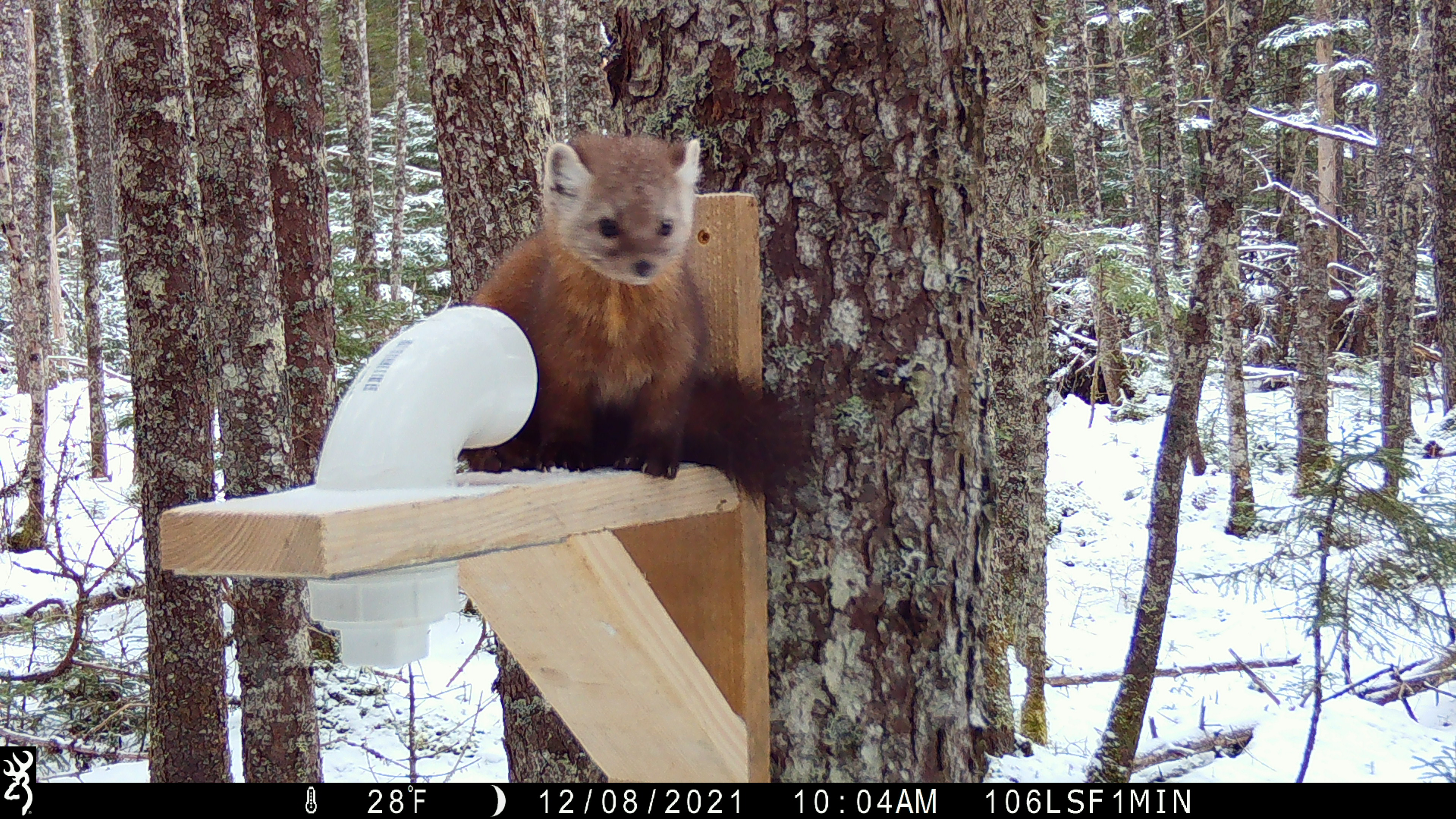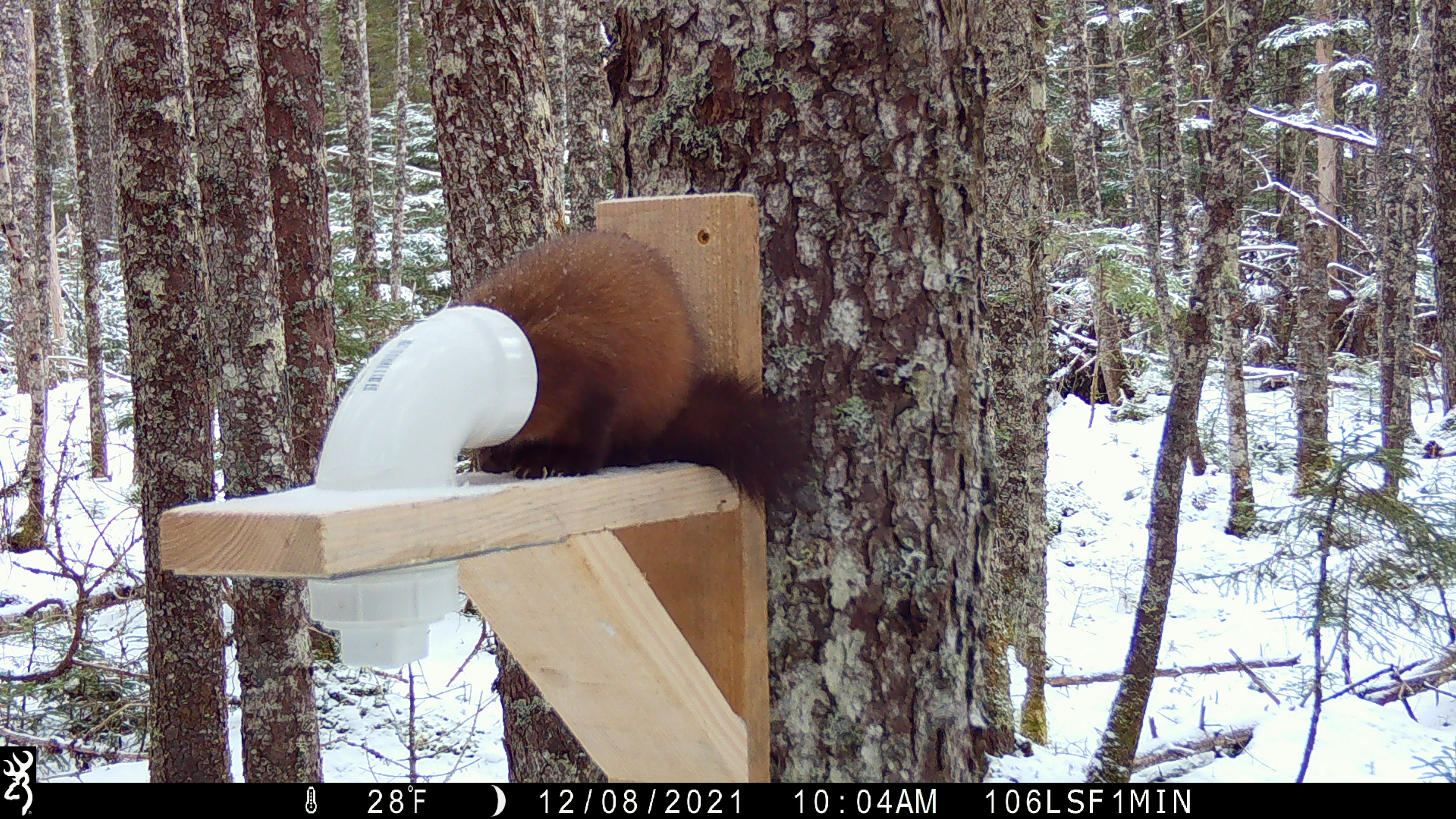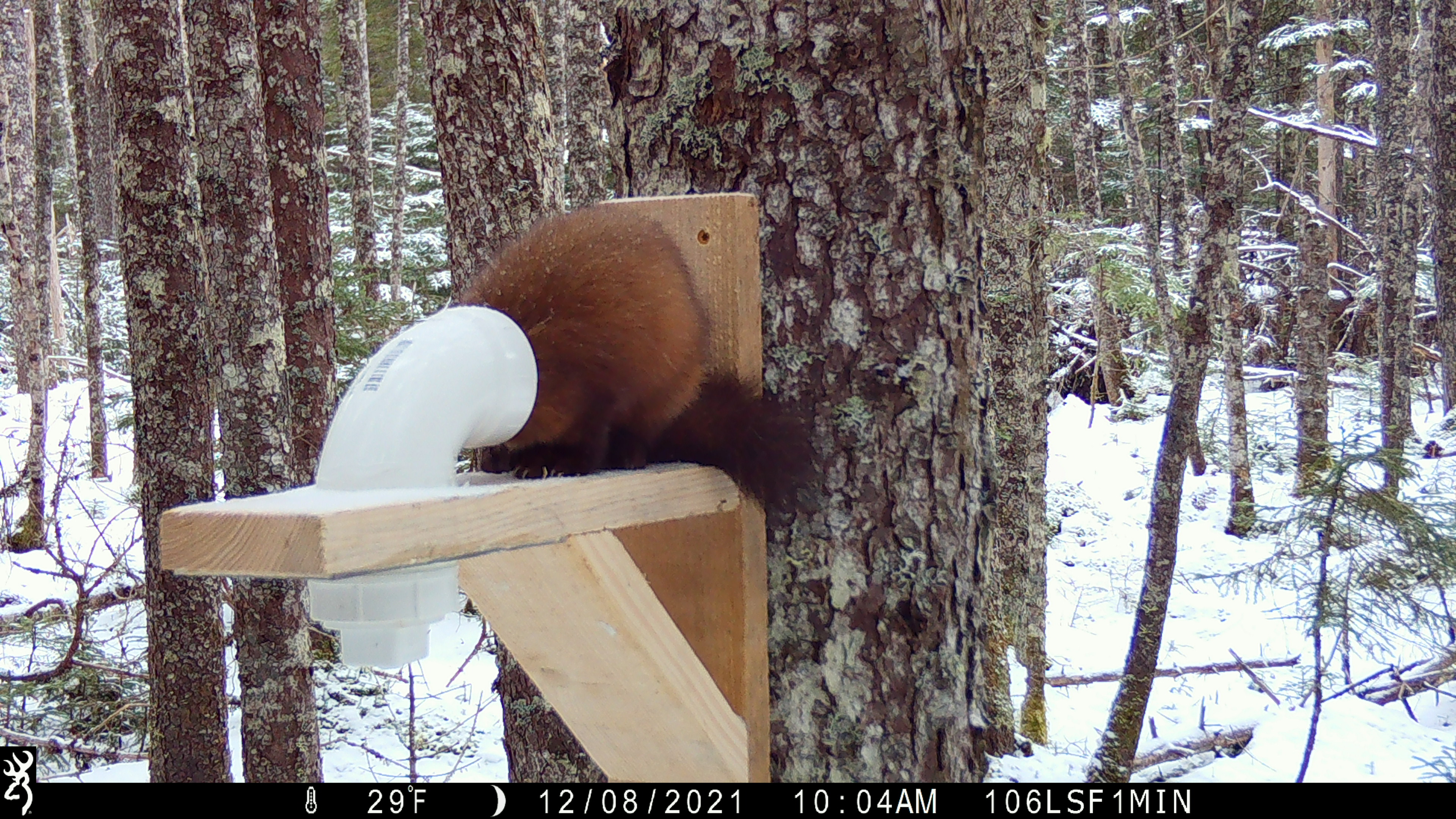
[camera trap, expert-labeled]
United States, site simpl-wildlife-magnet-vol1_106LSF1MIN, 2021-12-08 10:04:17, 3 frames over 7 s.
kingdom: Animalia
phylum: Chordata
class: Mammalia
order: Carnivora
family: Mustelidae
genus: Martes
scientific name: Martes americana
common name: american marten